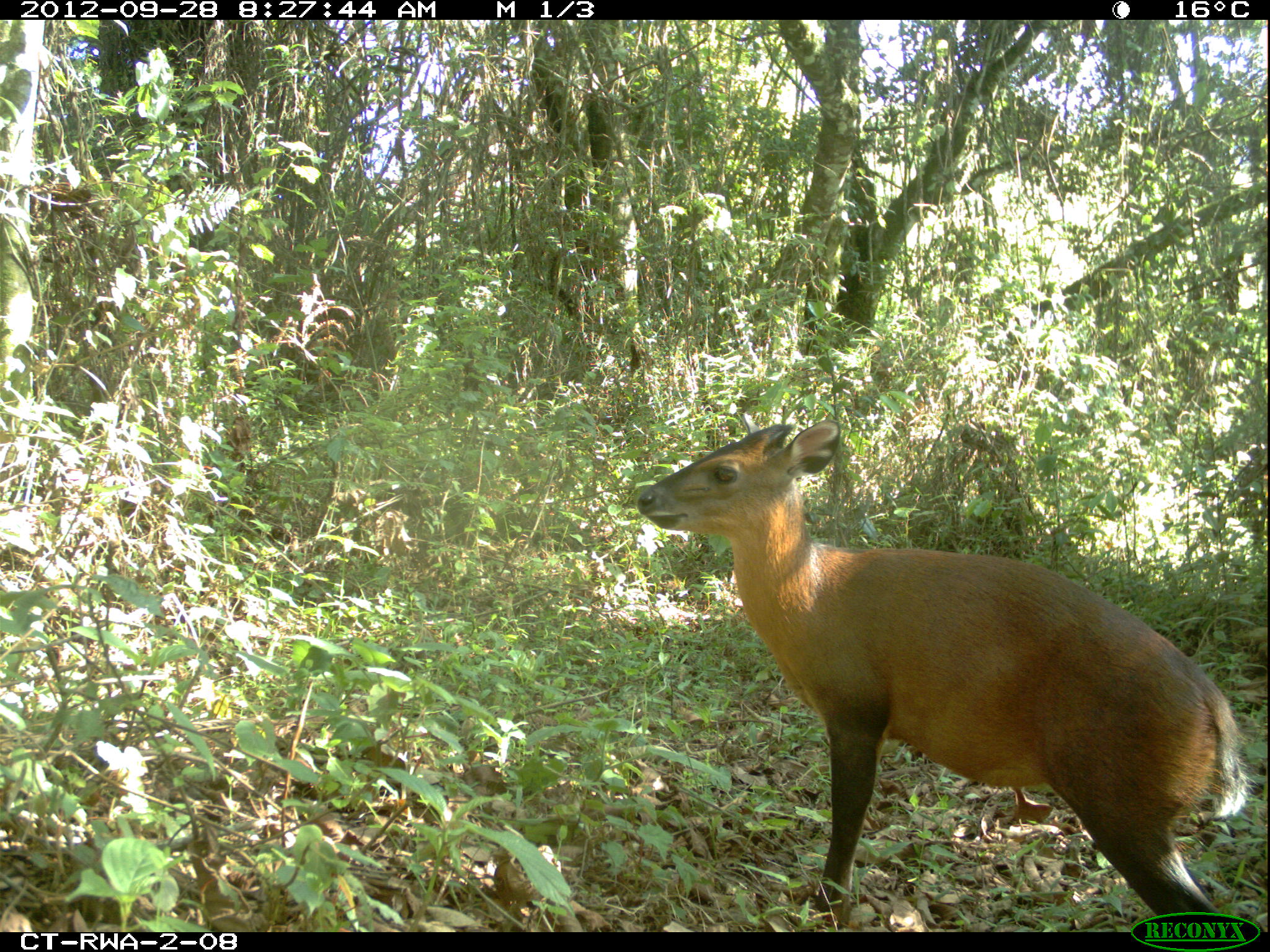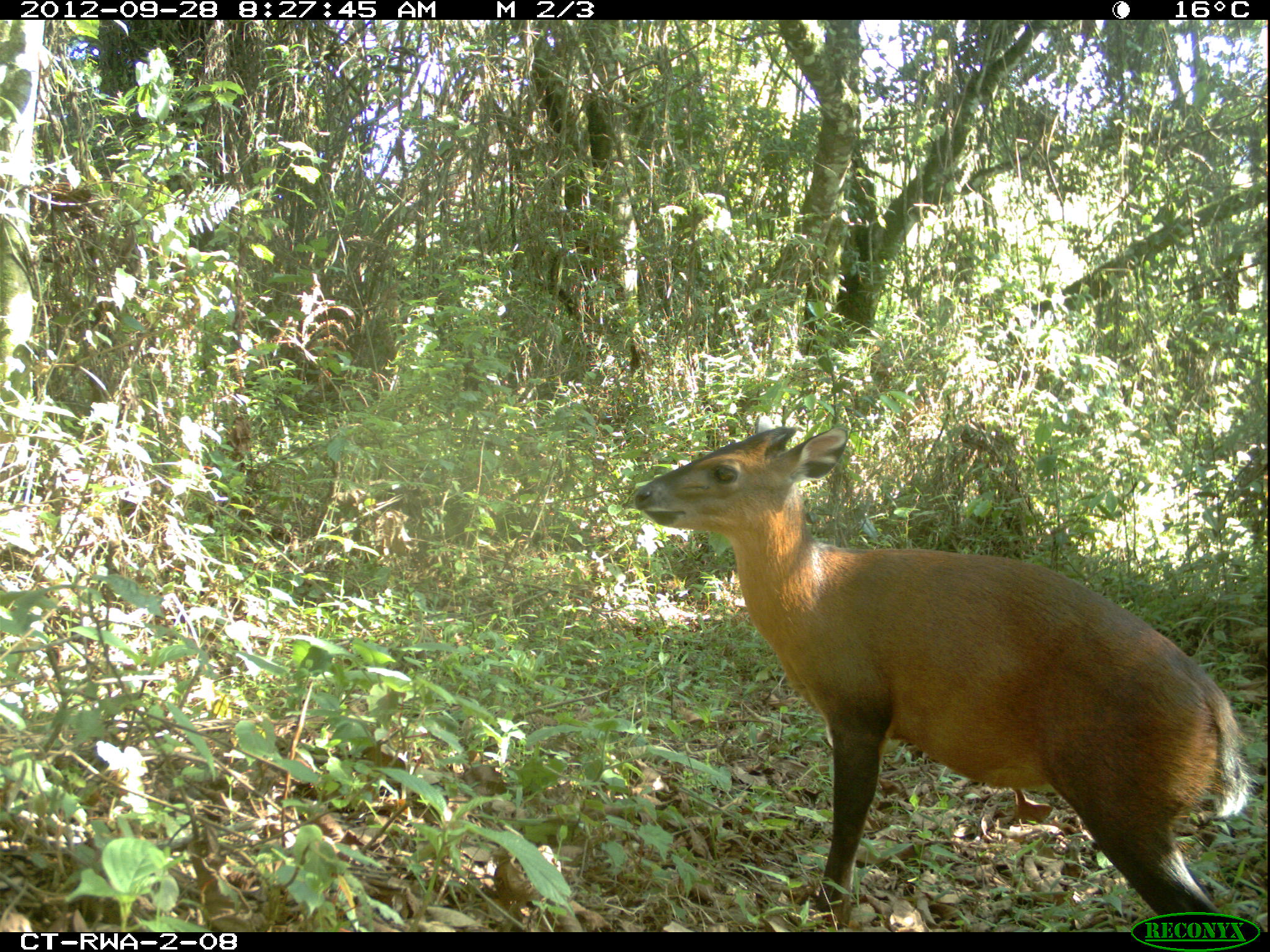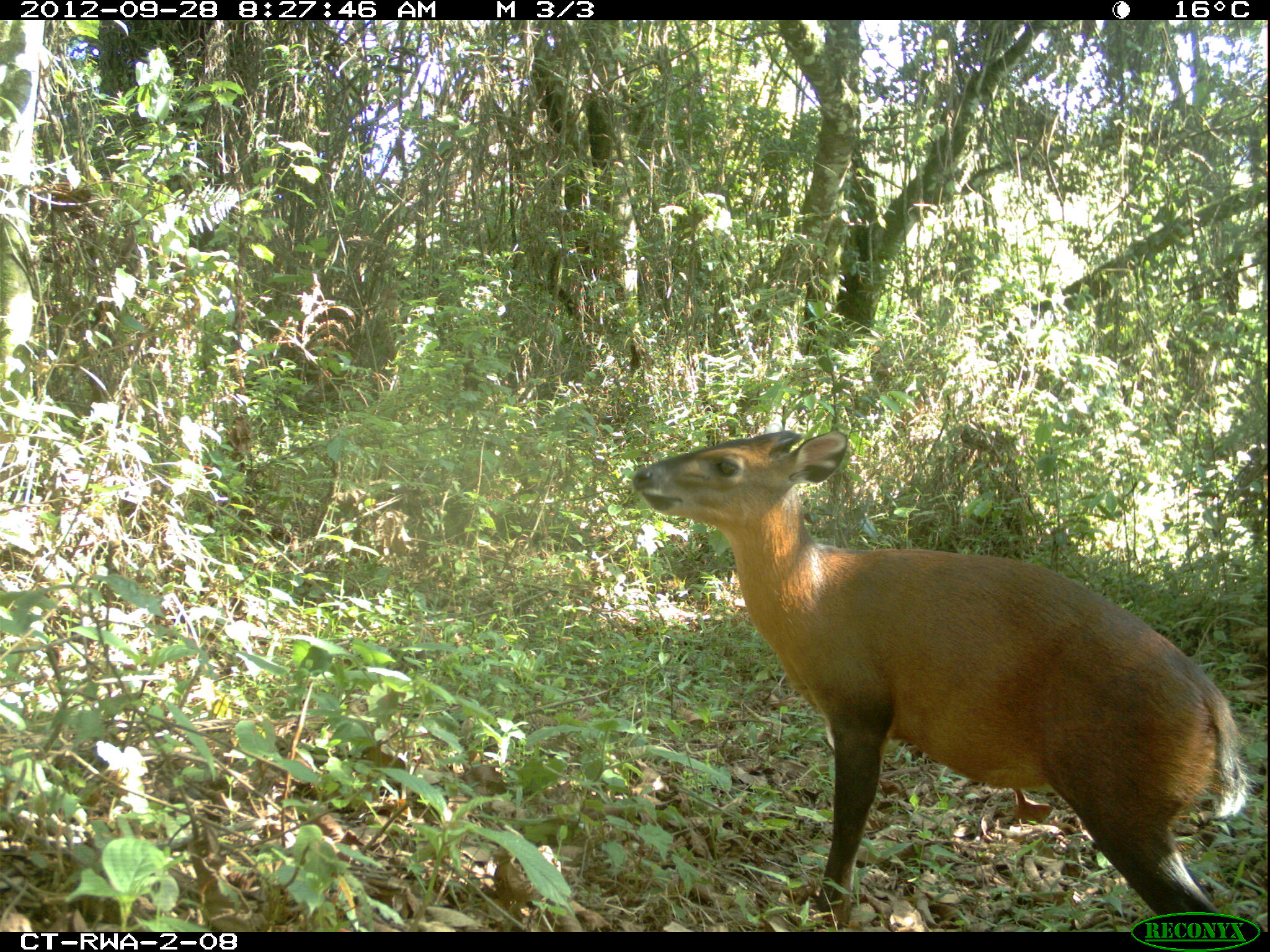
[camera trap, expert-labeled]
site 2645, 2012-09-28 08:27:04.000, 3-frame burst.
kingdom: Animalia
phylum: Chordata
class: Mammalia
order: Artiodactyla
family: Bovidae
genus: Cephalophus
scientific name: Cephalophus nigrifrons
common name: black-fronted duiker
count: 2